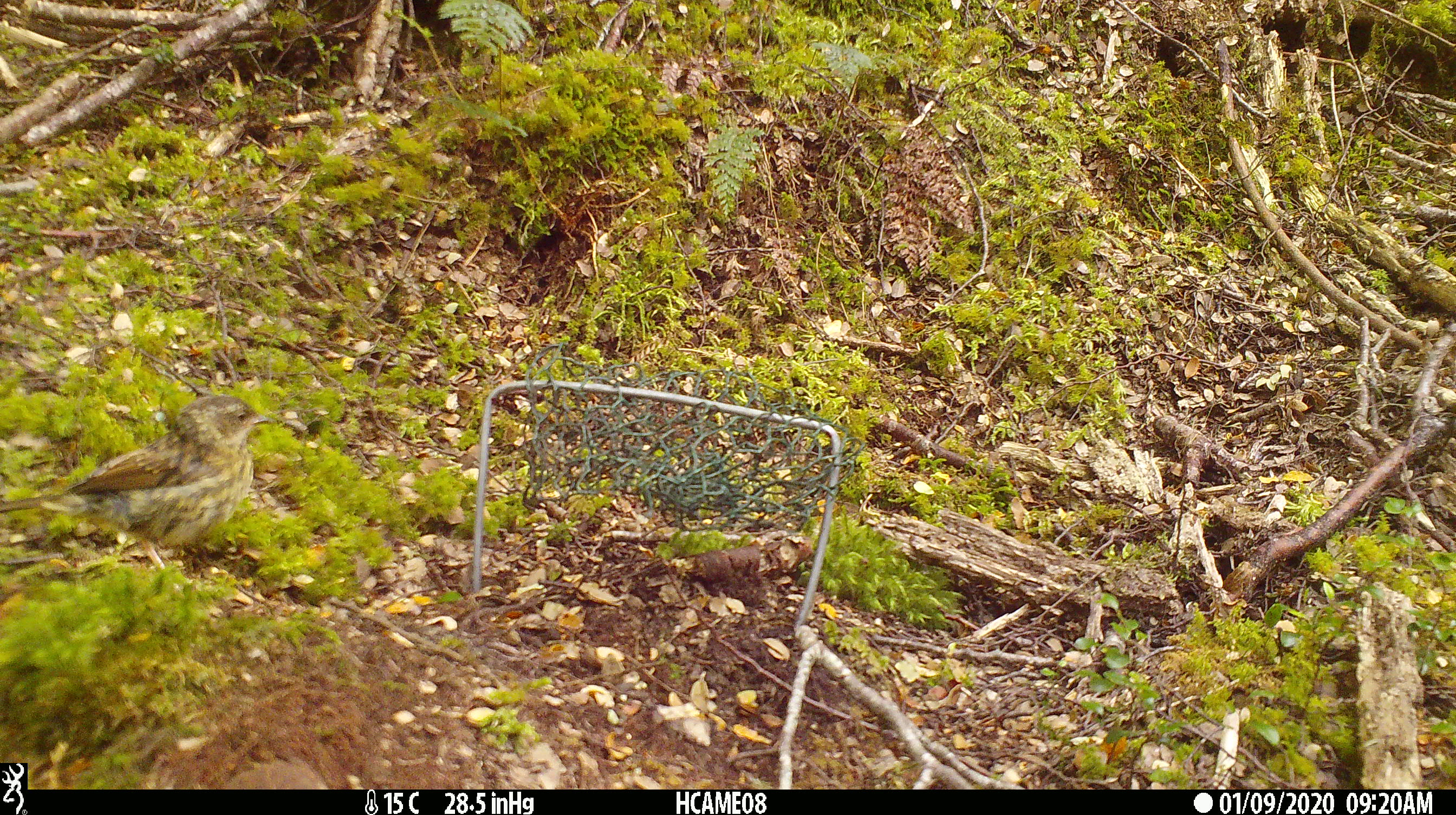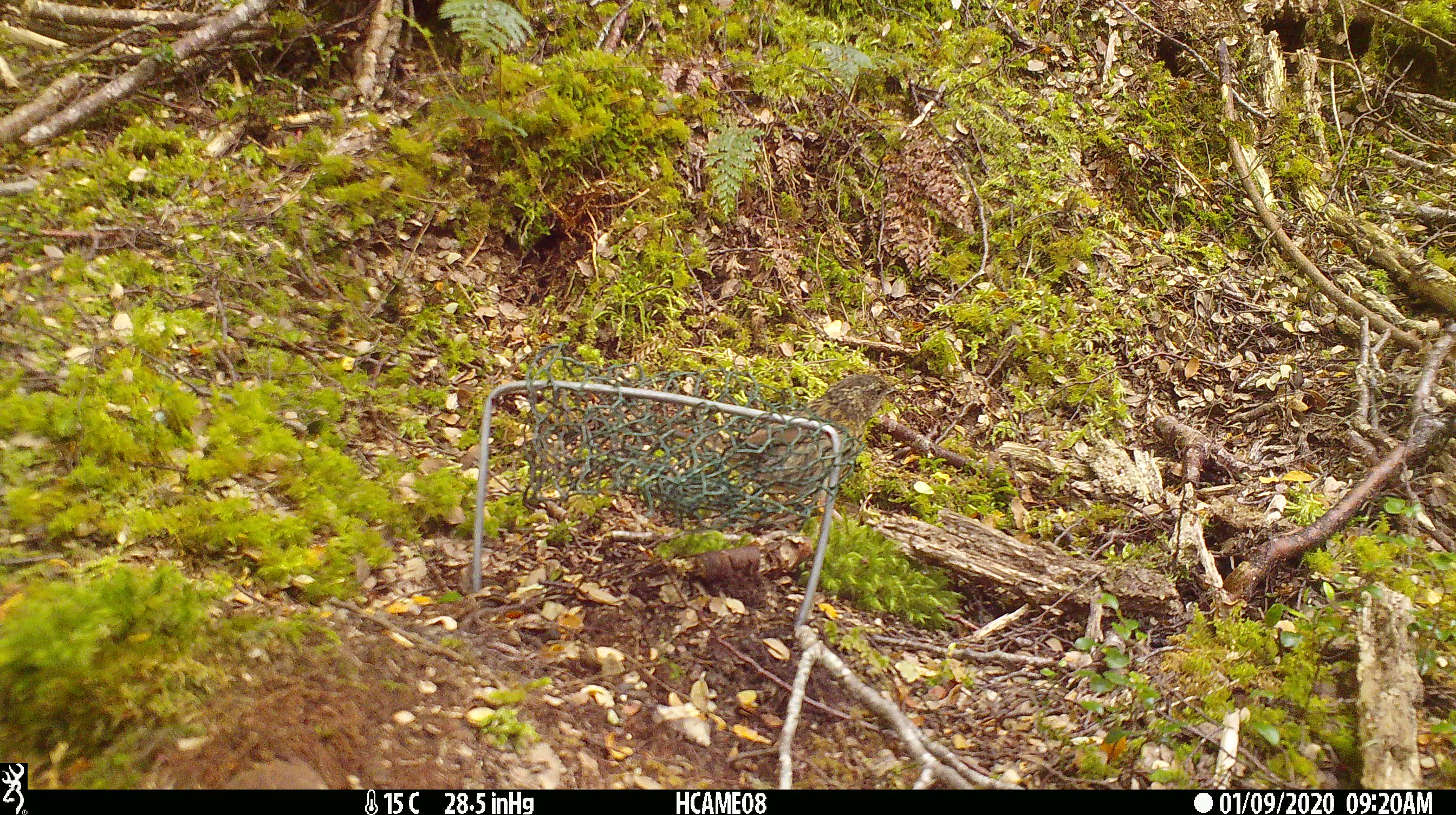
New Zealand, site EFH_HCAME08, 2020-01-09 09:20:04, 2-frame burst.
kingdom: Animalia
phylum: Chordata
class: Aves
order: Passeriformes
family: Prunellidae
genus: Prunella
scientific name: Prunella modularis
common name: dunnock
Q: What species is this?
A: Dunnock (Prunella modularis).